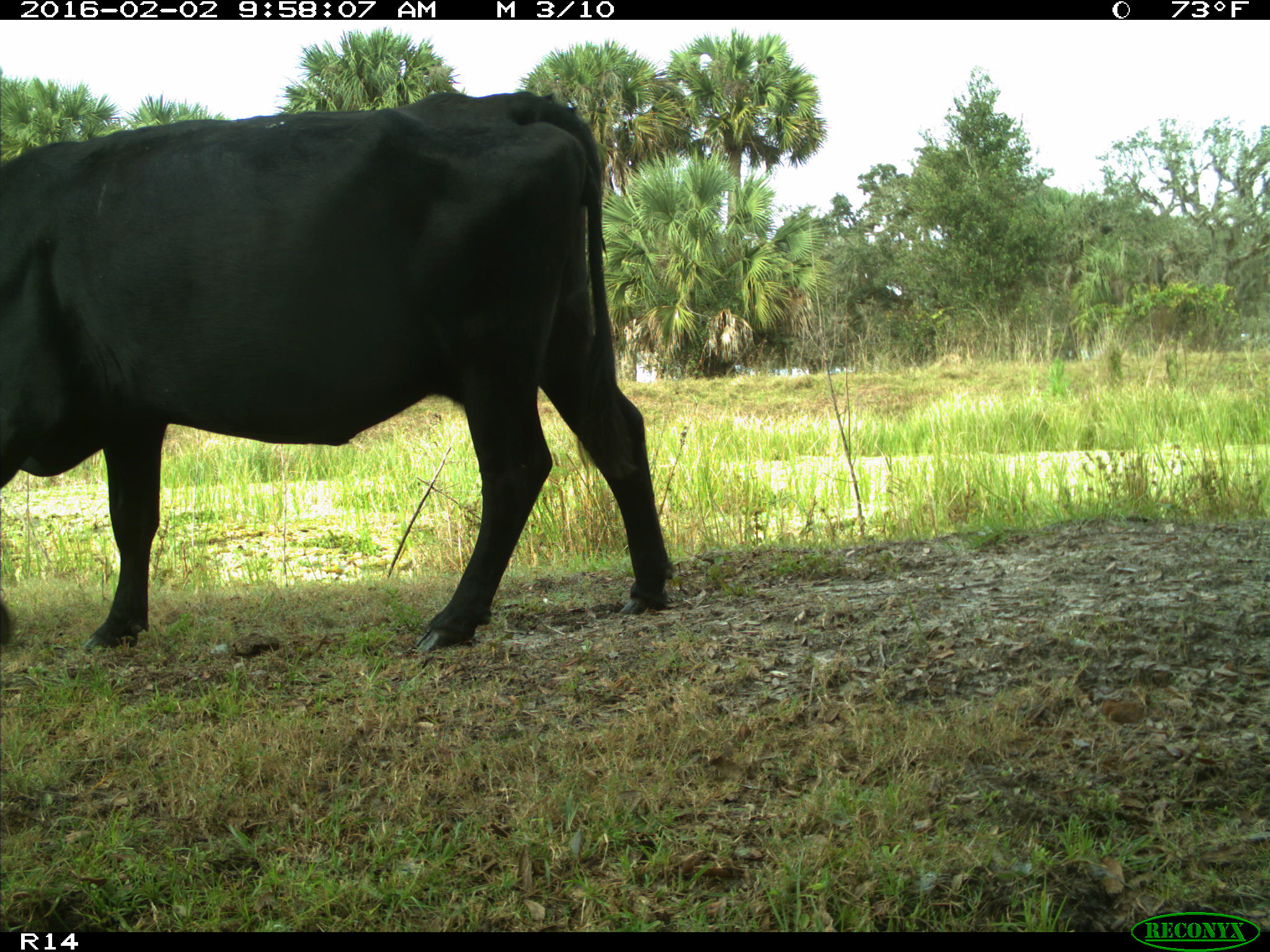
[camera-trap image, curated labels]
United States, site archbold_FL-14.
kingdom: Animalia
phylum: Chordata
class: Mammalia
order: Artiodactyla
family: Bovidae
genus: Bos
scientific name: Bos taurus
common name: domestic cow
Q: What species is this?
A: Bos taurus (domestic cow).